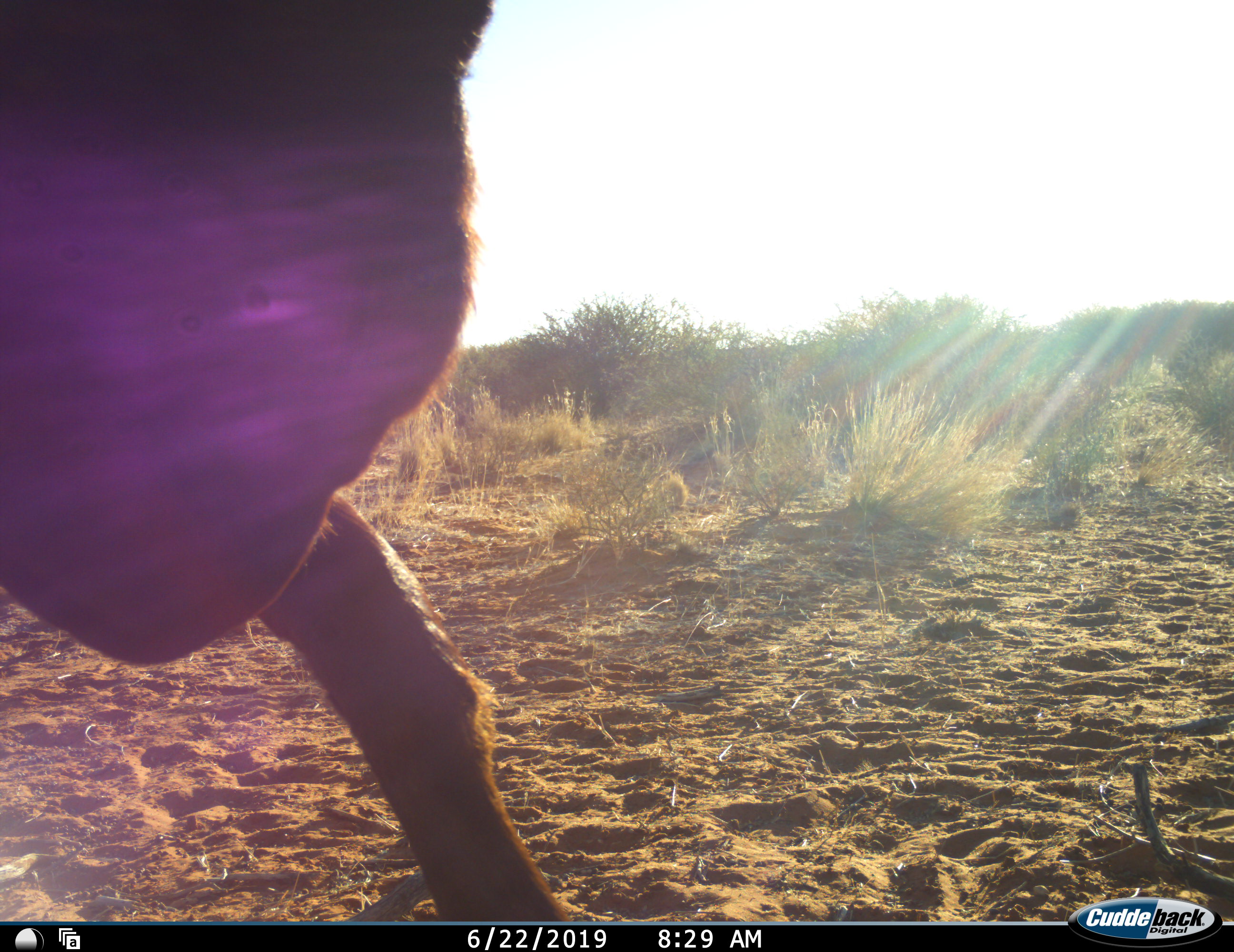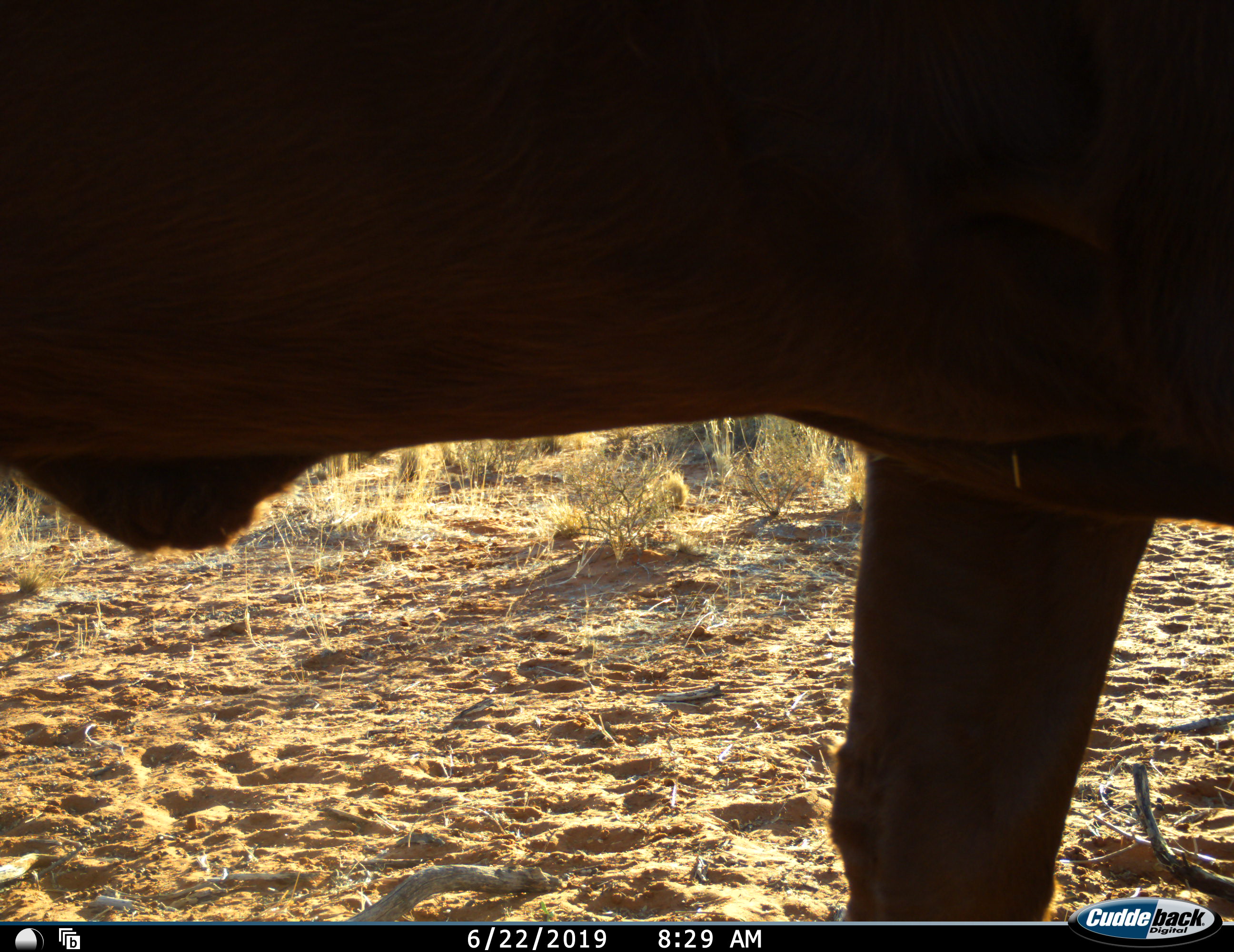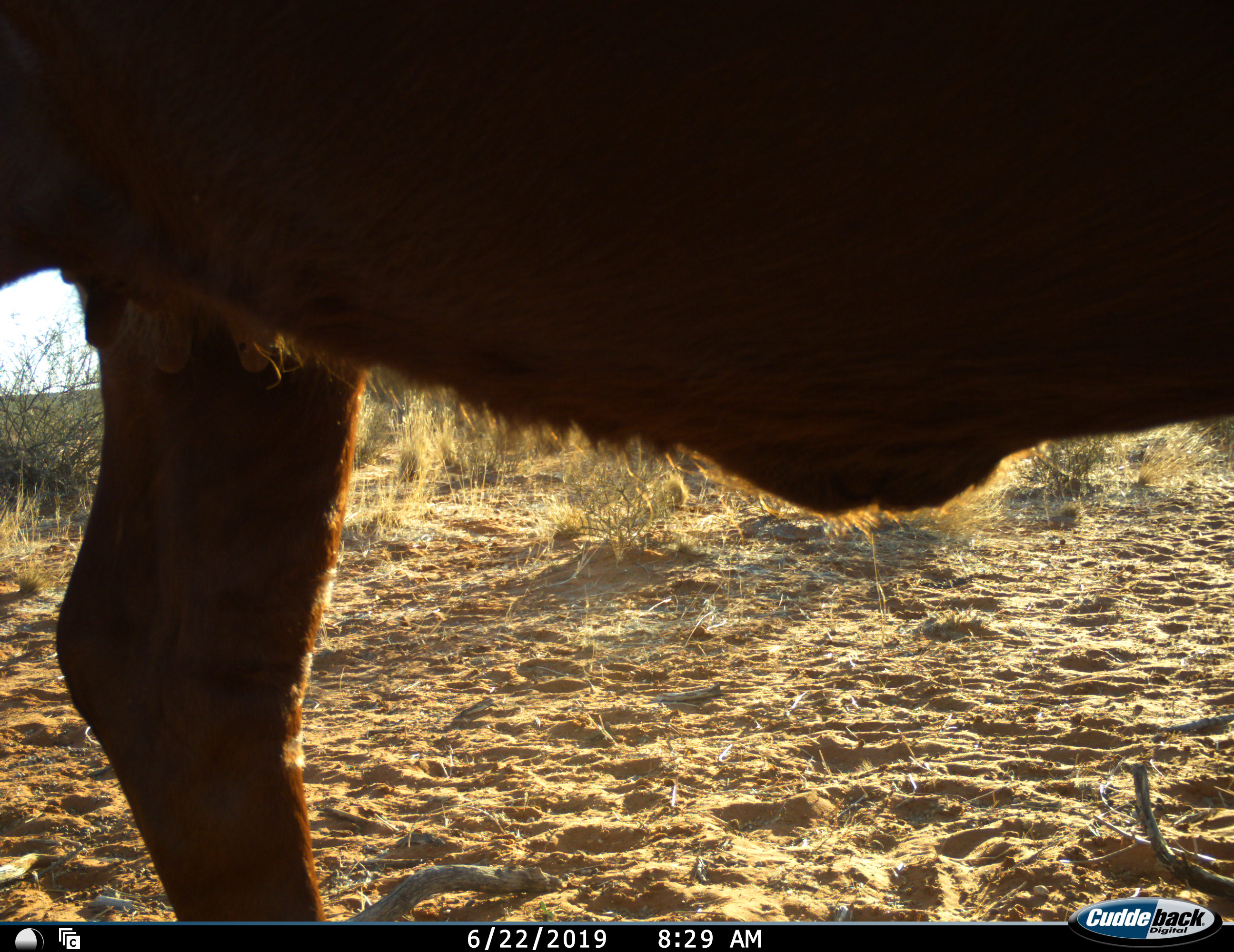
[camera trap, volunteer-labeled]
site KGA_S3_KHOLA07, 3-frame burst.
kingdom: Animalia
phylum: Chordata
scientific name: Vertebrata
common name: domestic animal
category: domesticanimal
Domesticanimal (domestic animal) (Vertebrata), count 1. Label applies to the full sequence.